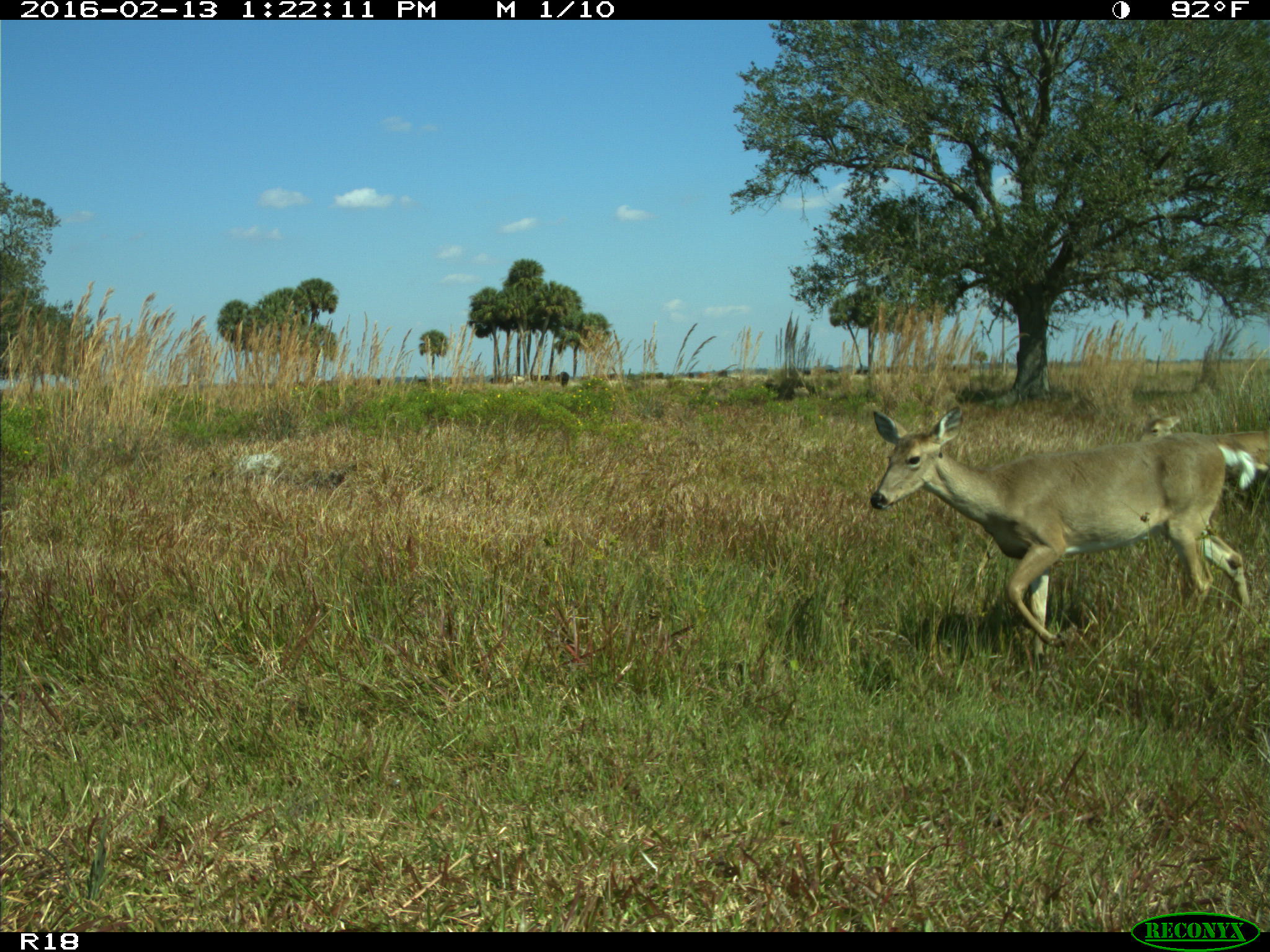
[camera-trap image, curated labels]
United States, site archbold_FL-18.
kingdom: Animalia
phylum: Chordata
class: Mammalia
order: Artiodactyla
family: Cervidae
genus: Odocoileus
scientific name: Odocoileus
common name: deer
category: unidentified deer